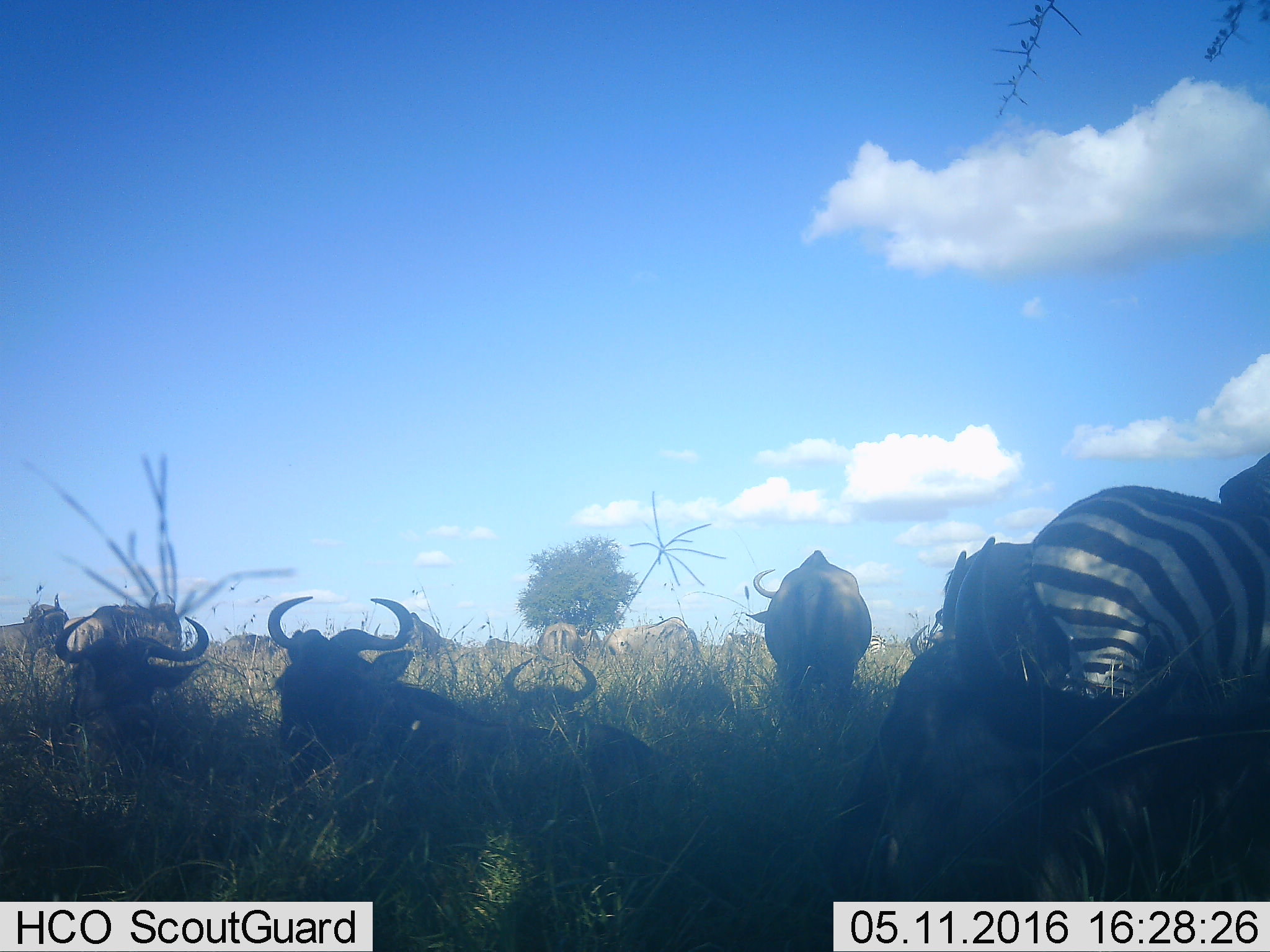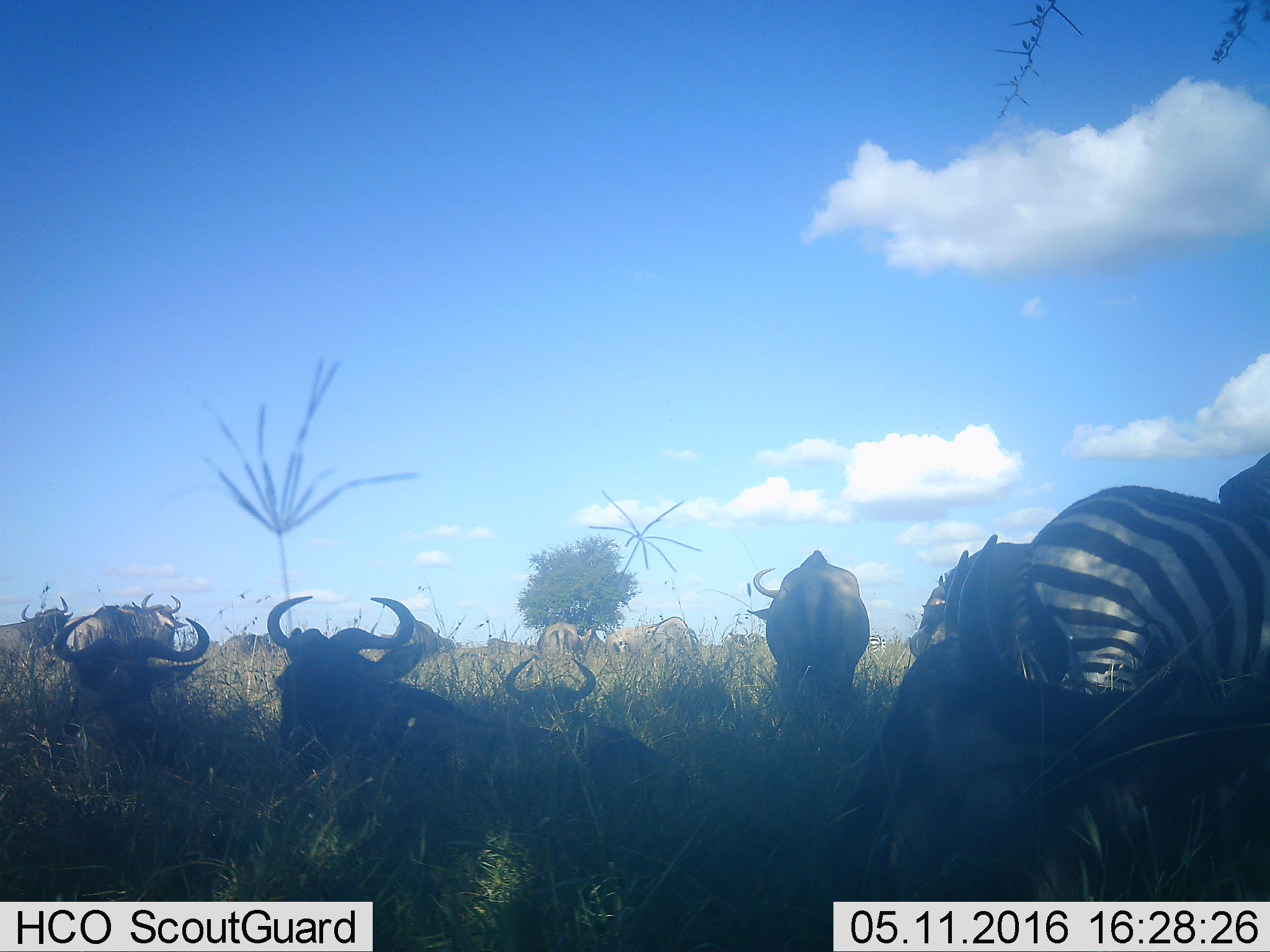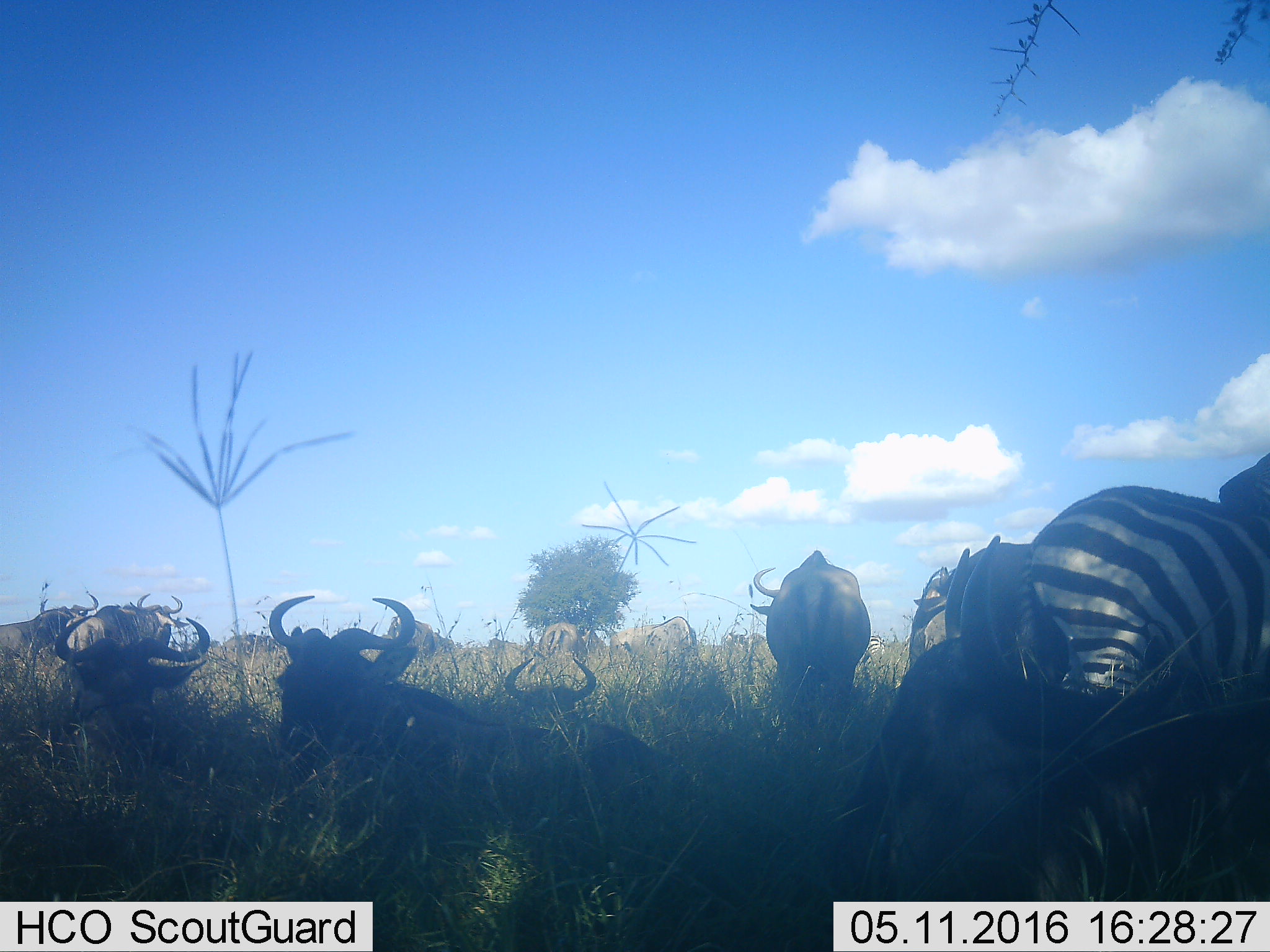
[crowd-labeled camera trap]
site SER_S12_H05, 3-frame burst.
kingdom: Animalia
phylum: Chordata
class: Mammalia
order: Artiodactyla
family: Bovidae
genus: Connochaetes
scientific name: Connochaetes taurinus taurinus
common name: blue wildebeest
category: wildebeestblue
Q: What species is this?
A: Wildebeestblue (blue wildebeest) (Connochaetes taurinus taurinus).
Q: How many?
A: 11-50.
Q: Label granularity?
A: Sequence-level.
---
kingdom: Animalia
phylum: Chordata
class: Mammalia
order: Perissodactyla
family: Equidae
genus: Equus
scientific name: Equus quagga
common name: plains zebra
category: zebraplains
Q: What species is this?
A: Zebraplains (plains zebra) (Equus quagga).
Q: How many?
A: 2.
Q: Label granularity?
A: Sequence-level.